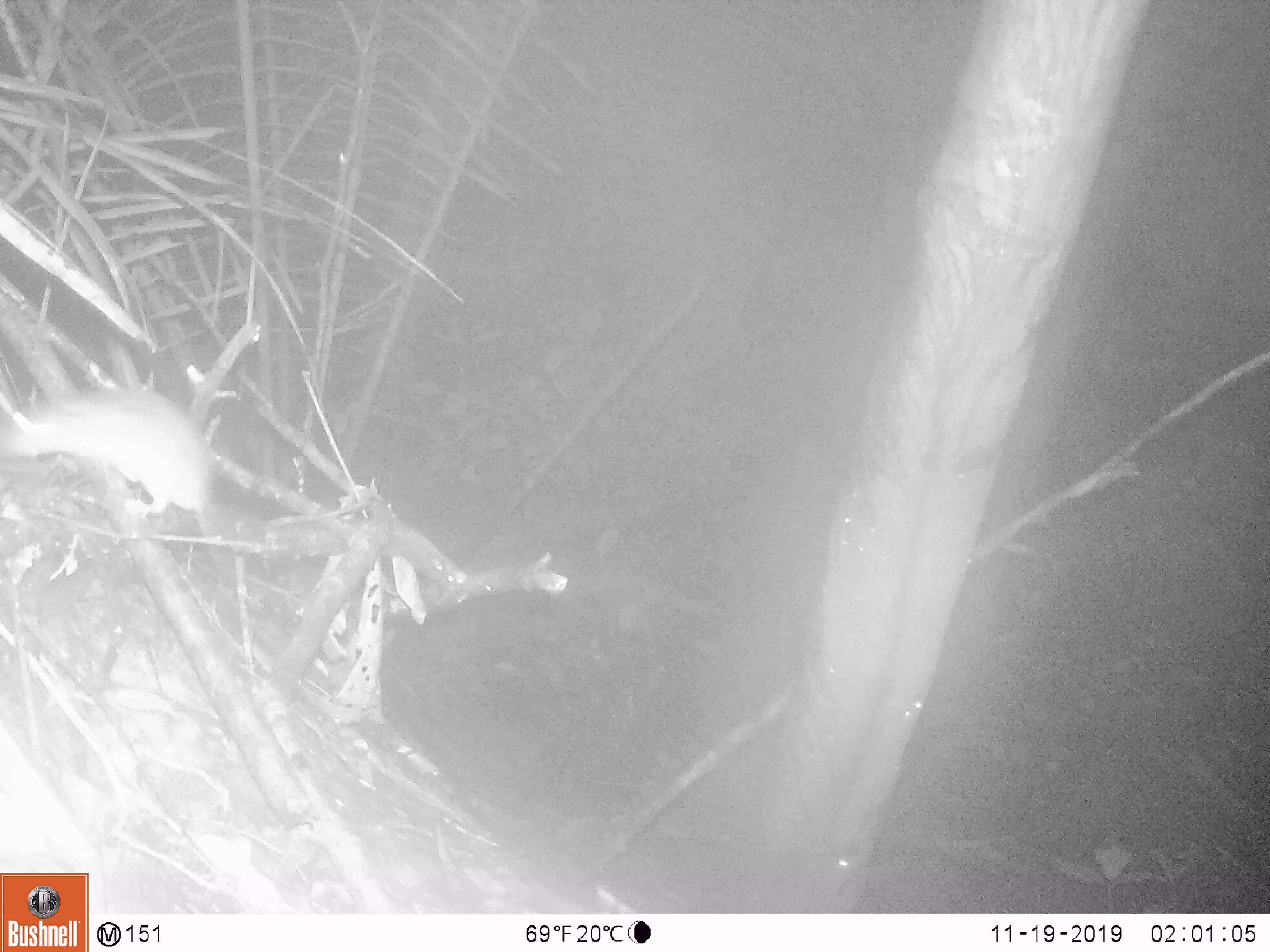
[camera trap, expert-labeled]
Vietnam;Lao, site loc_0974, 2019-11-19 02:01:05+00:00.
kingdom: Animalia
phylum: Chordata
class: Mammalia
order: Rodentia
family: Muridae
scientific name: Muridae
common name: old-world mice and rats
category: unidentified murid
Unidentified murid (old-world mice and rats) (Muridae). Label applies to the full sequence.